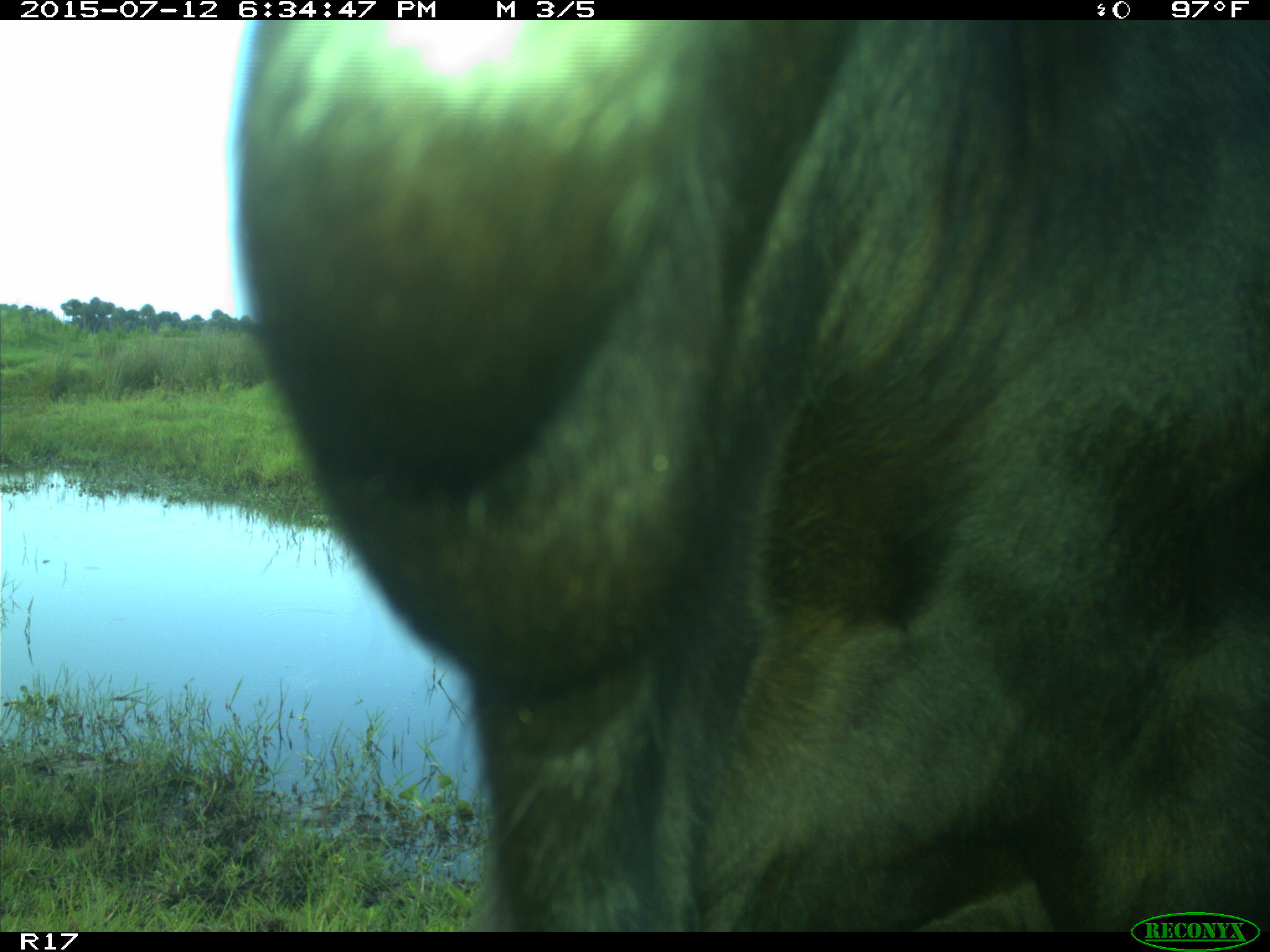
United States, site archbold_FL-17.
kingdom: Animalia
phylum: Chordata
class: Mammalia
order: Artiodactyla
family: Bovidae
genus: Bos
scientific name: Bos taurus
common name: domestic cow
Bos taurus (domestic cow).